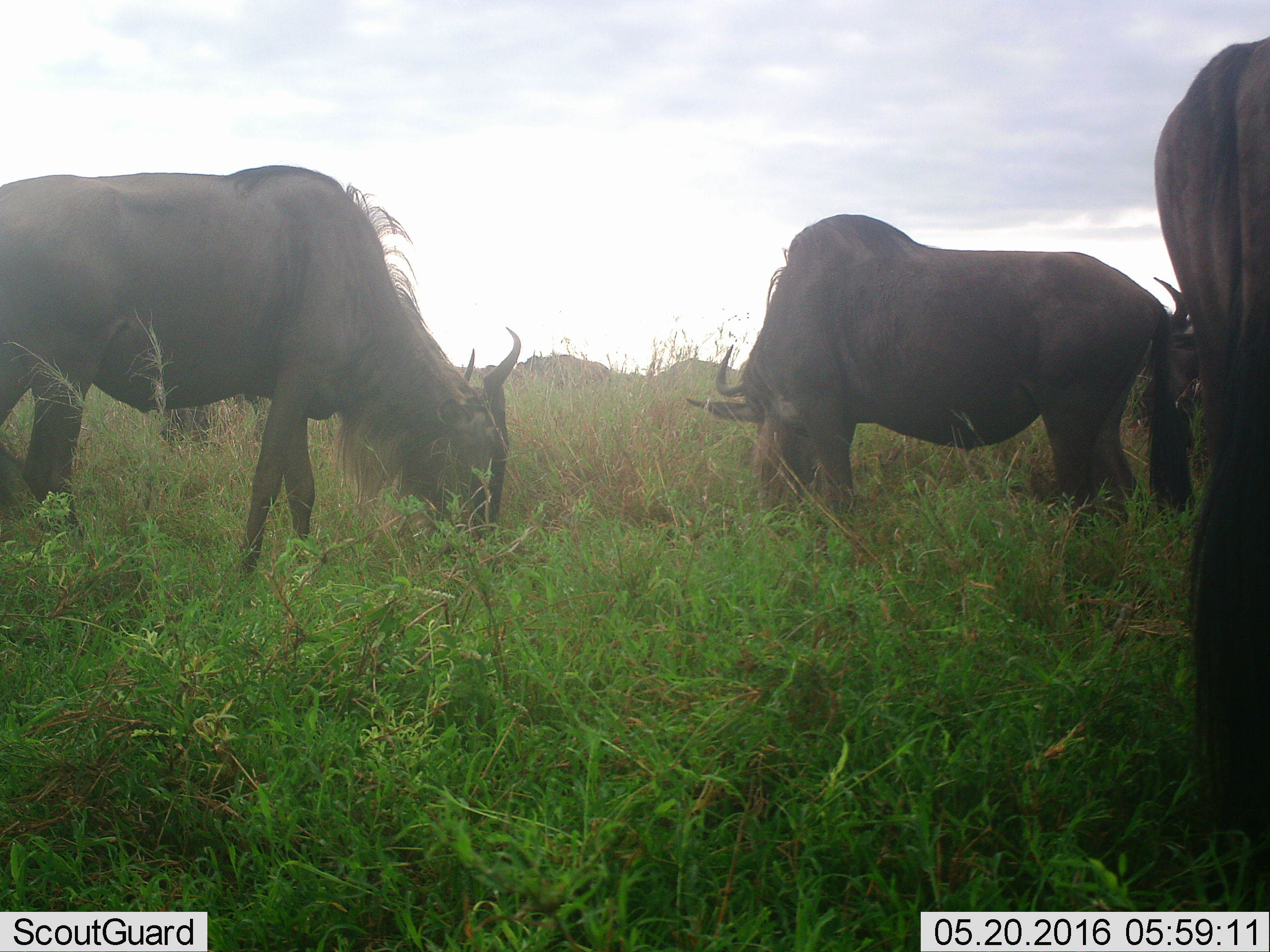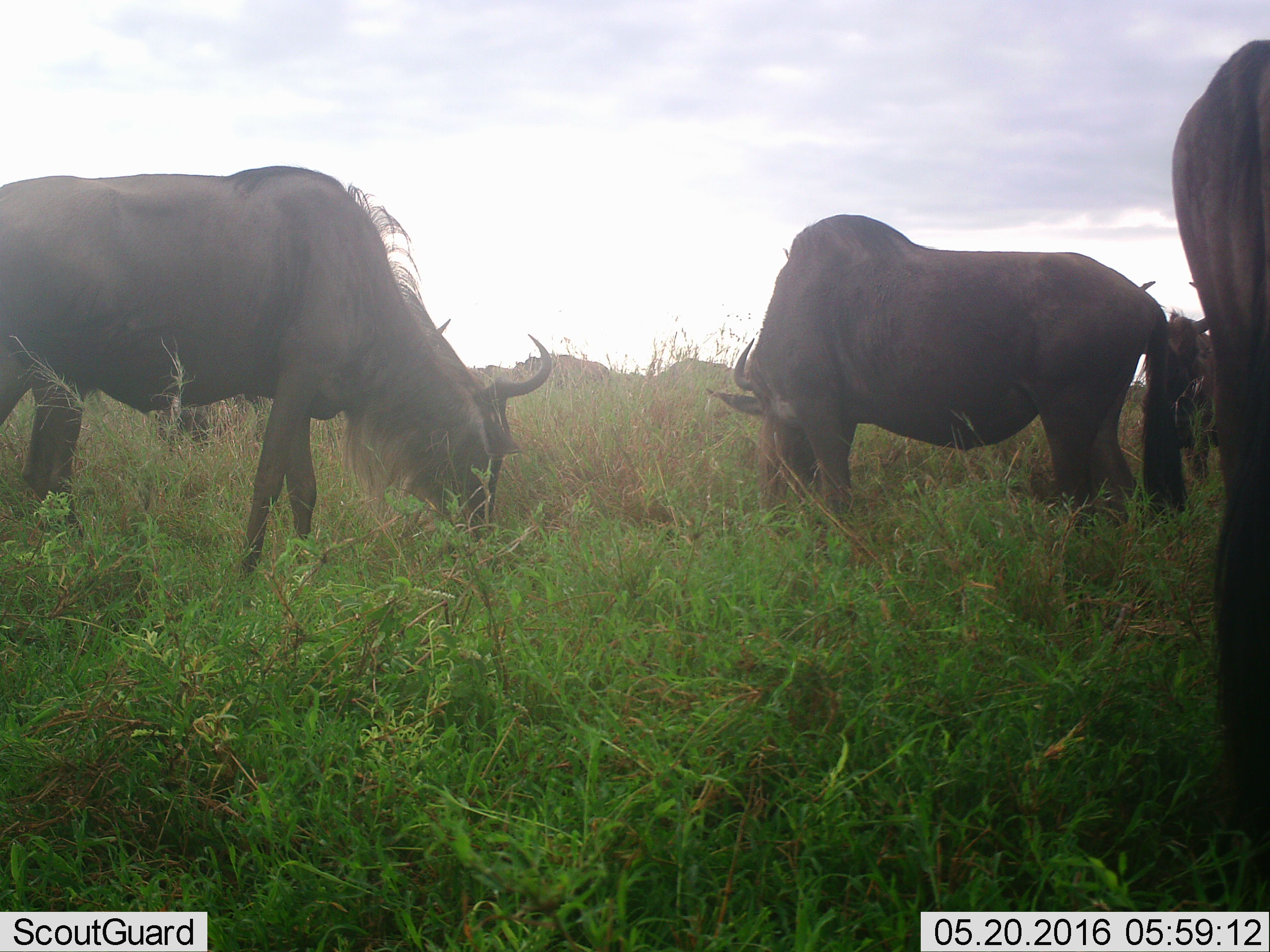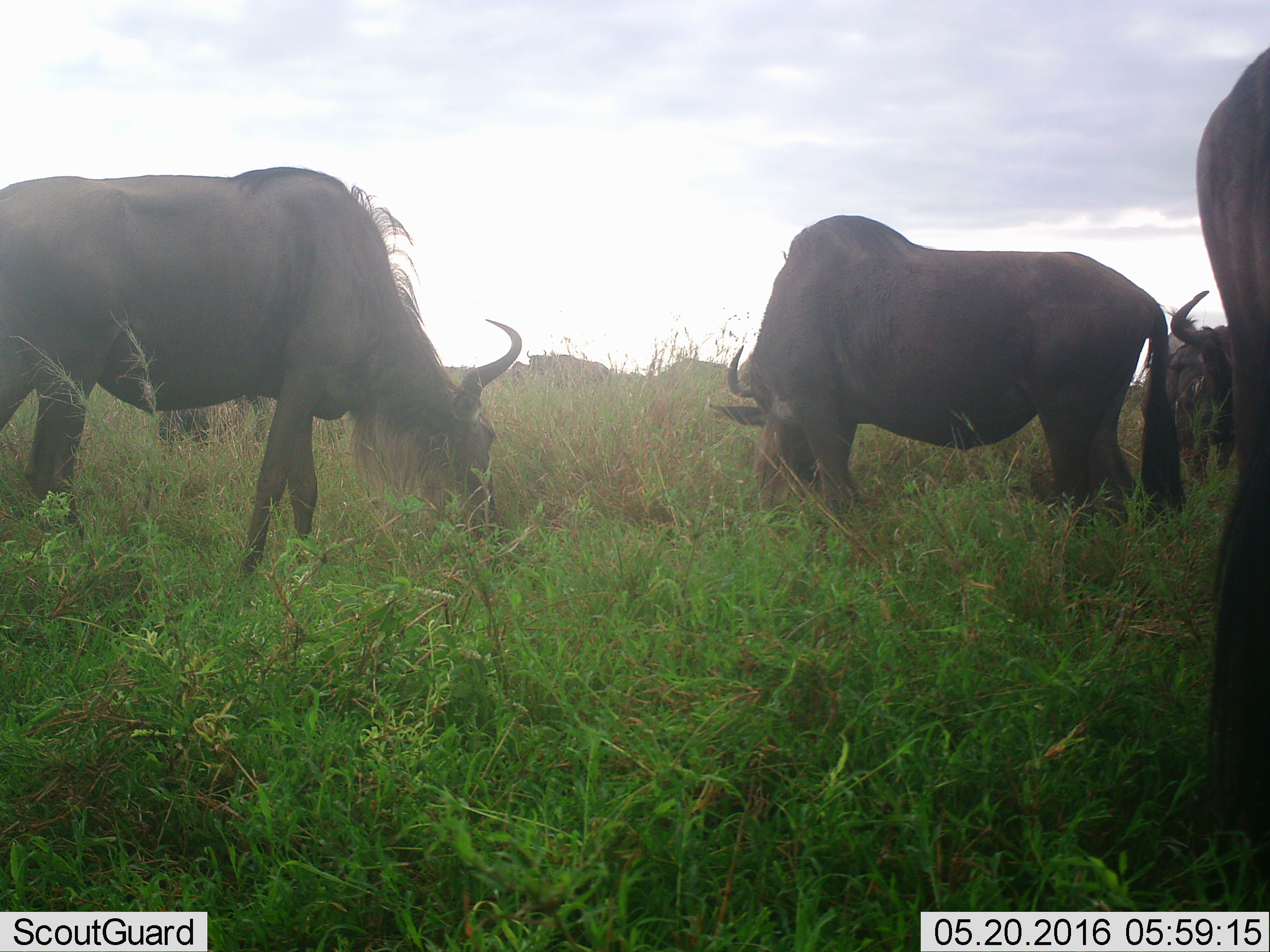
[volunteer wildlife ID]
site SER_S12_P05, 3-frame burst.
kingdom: Animalia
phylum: Chordata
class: Mammalia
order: Artiodactyla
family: Bovidae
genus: Connochaetes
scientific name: Connochaetes taurinus taurinus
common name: blue wildebeest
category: wildebeestblue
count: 3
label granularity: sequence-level